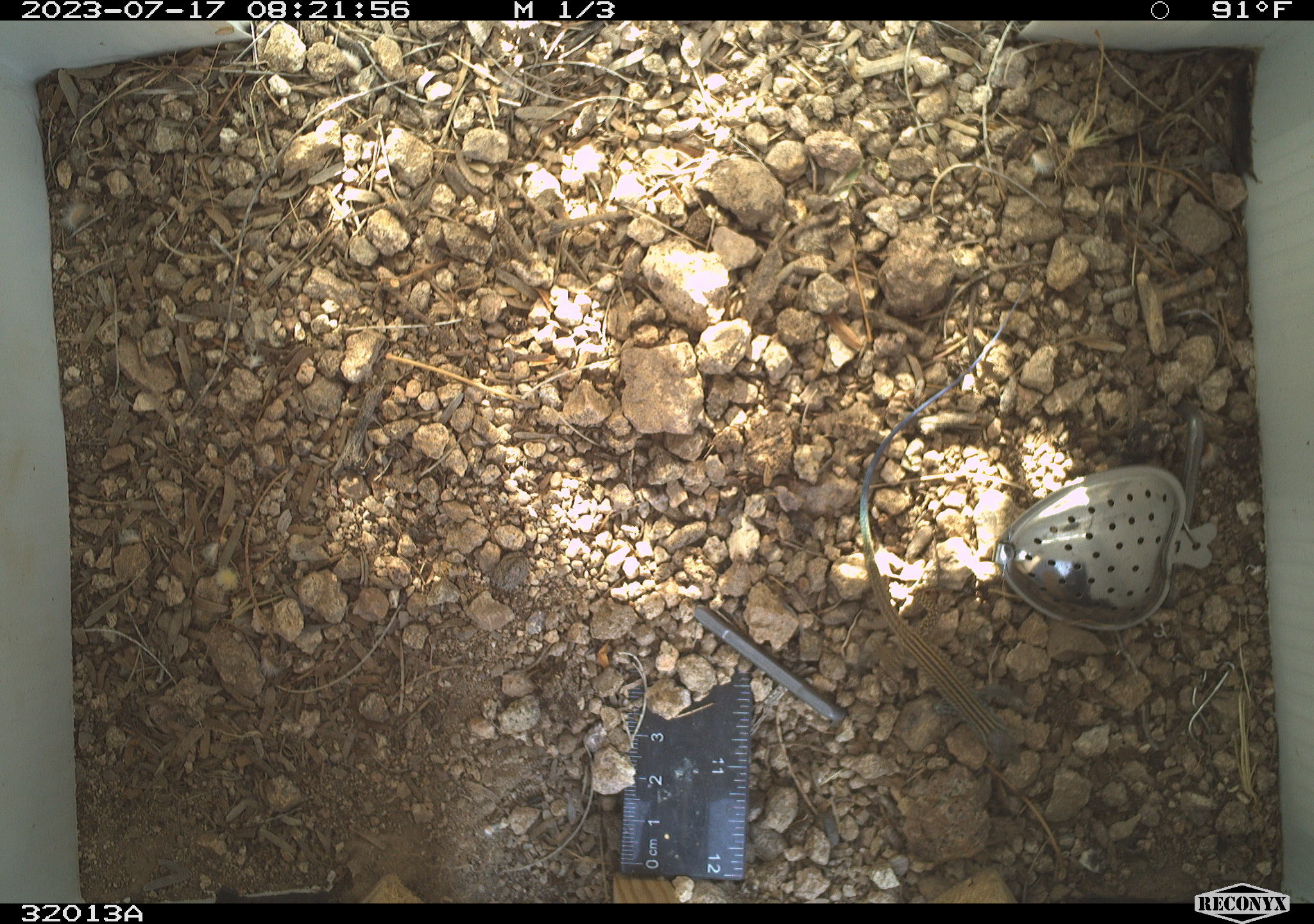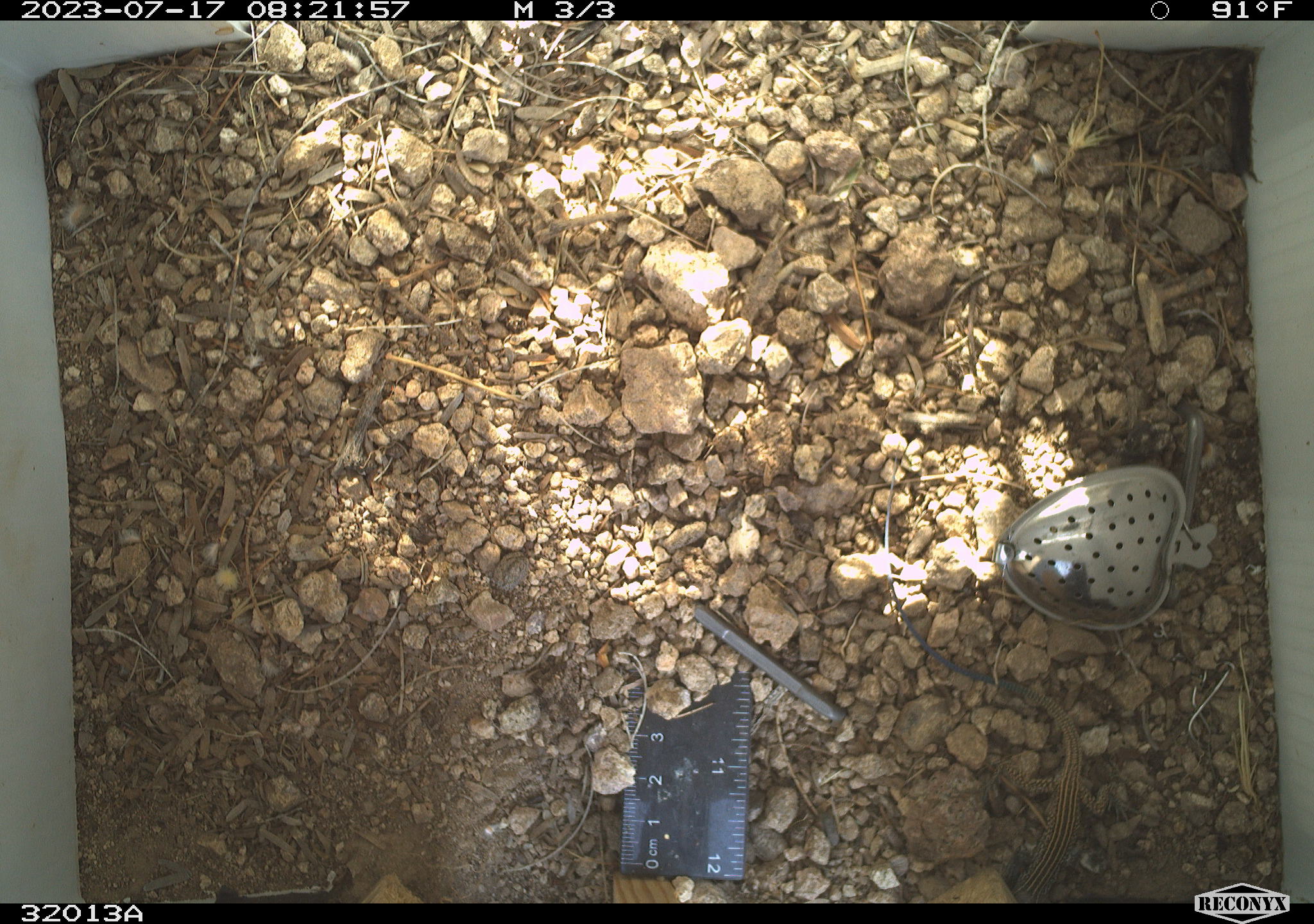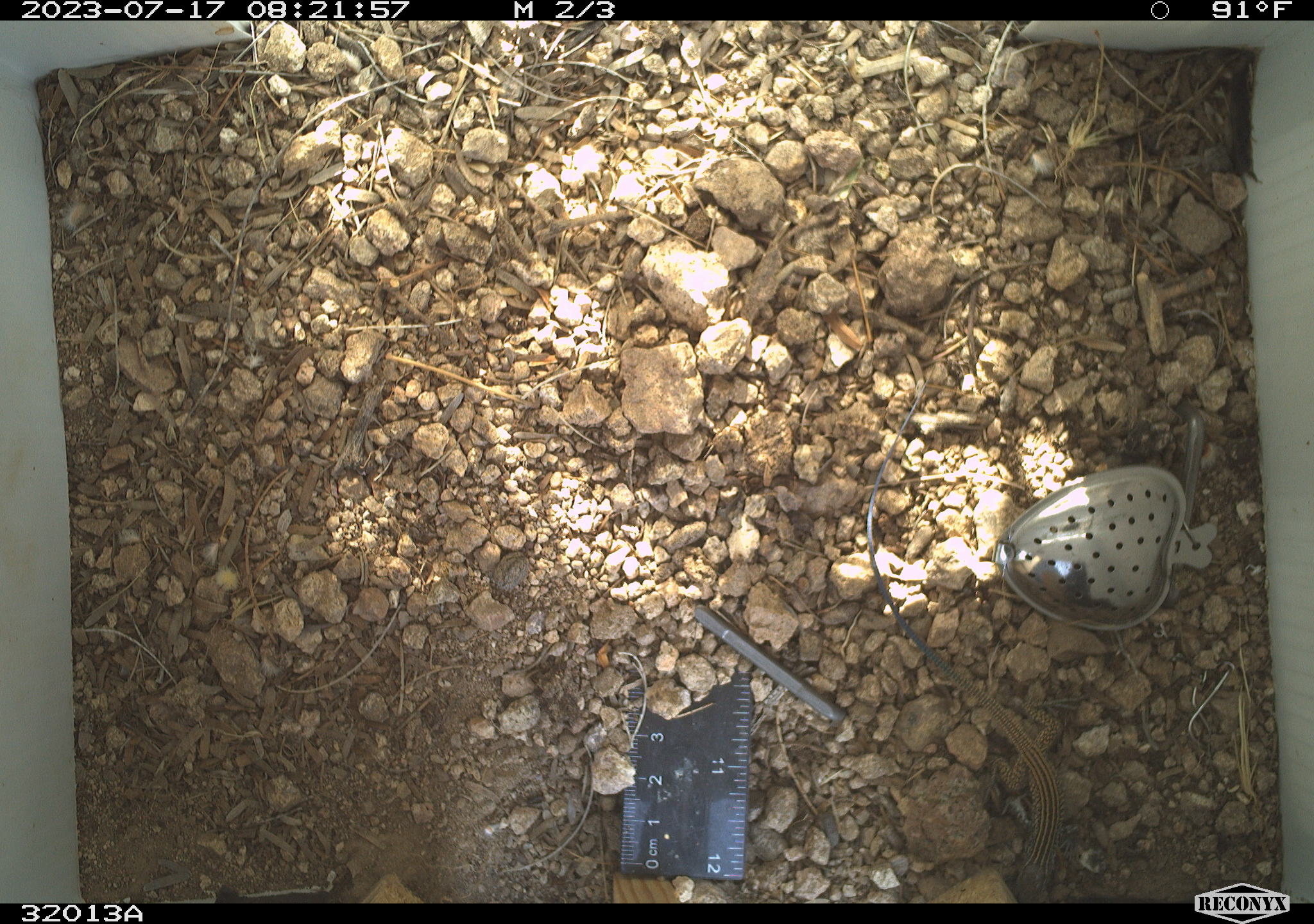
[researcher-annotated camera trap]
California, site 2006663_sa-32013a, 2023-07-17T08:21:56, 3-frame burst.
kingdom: Animalia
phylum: Chordata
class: Reptilia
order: Squamata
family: Teiidae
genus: Aspidoscelis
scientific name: Aspidoscelis tigris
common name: western whiptail